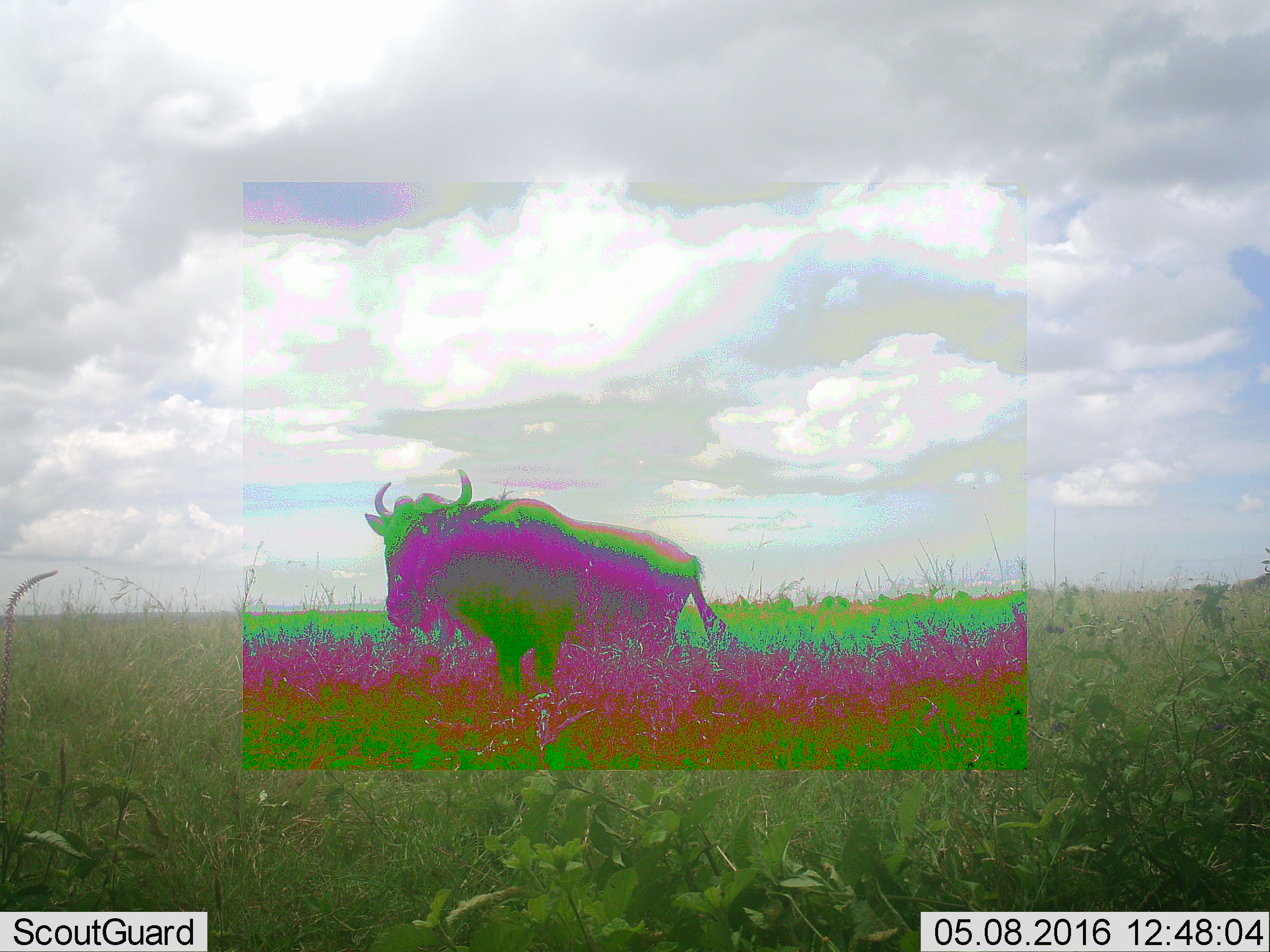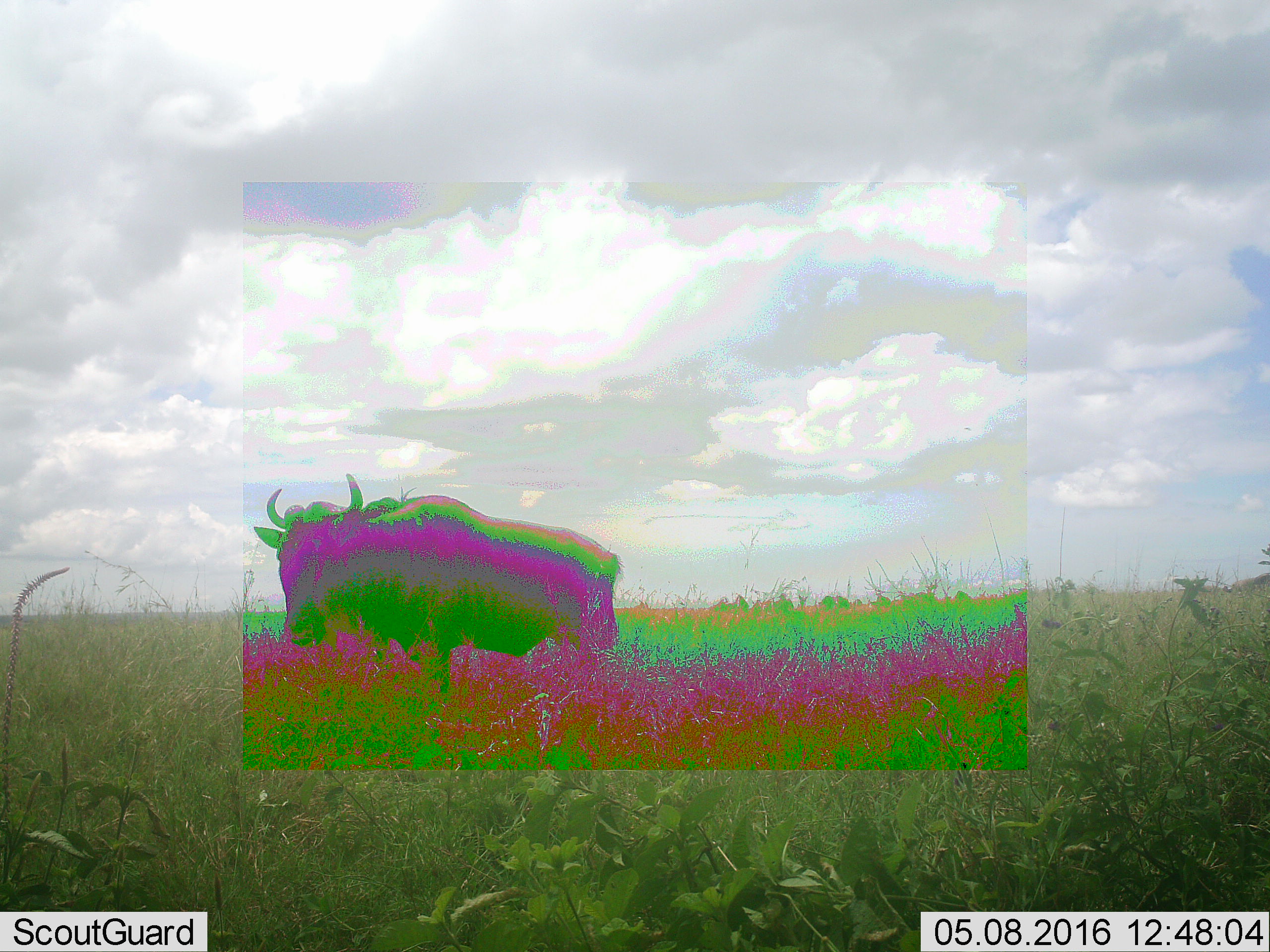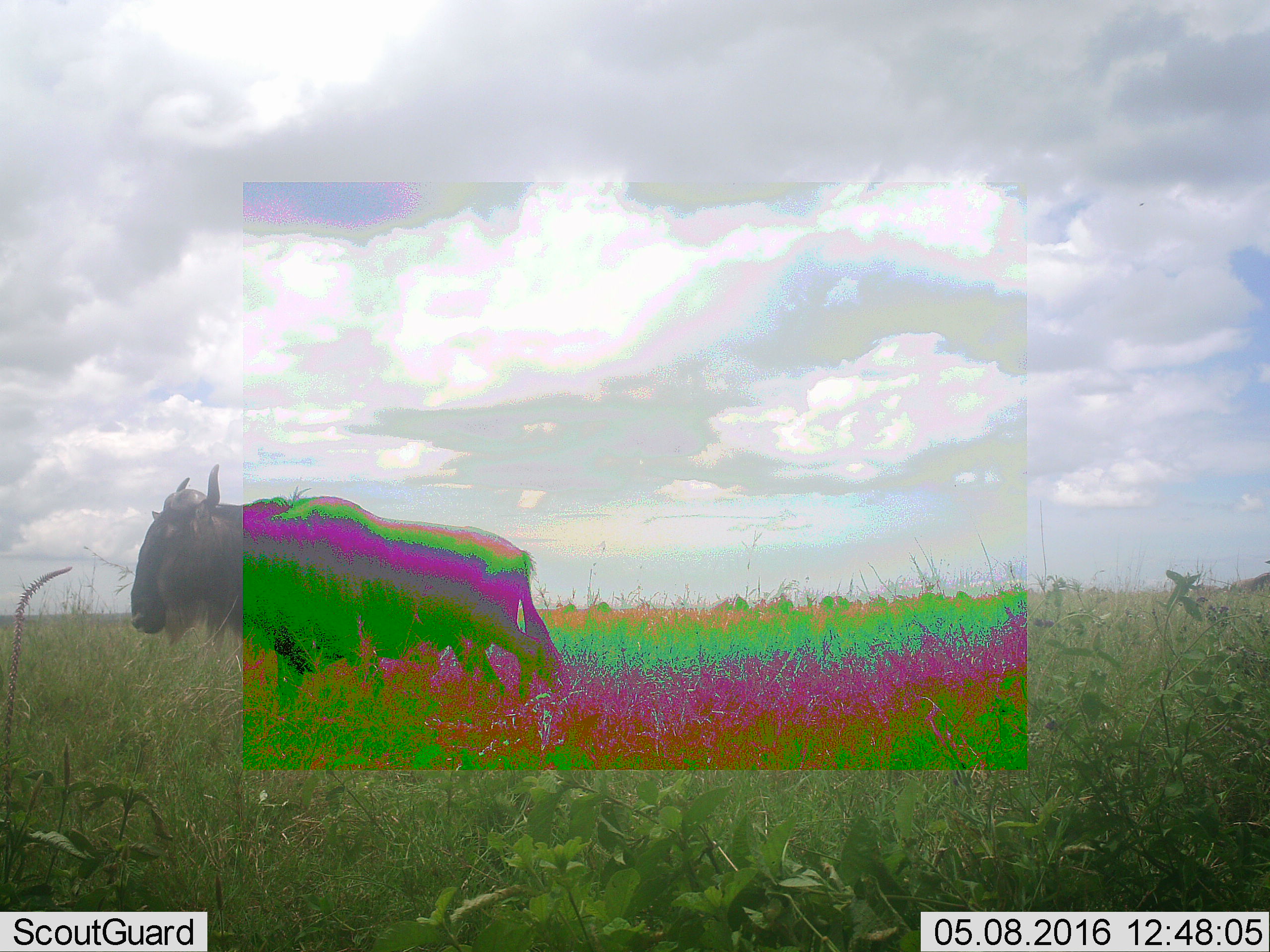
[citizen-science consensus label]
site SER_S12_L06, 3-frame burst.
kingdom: Animalia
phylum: Chordata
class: Mammalia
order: Artiodactyla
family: Bovidae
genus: Connochaetes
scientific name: Connochaetes taurinus taurinus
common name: blue wildebeest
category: wildebeestblue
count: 1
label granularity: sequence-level